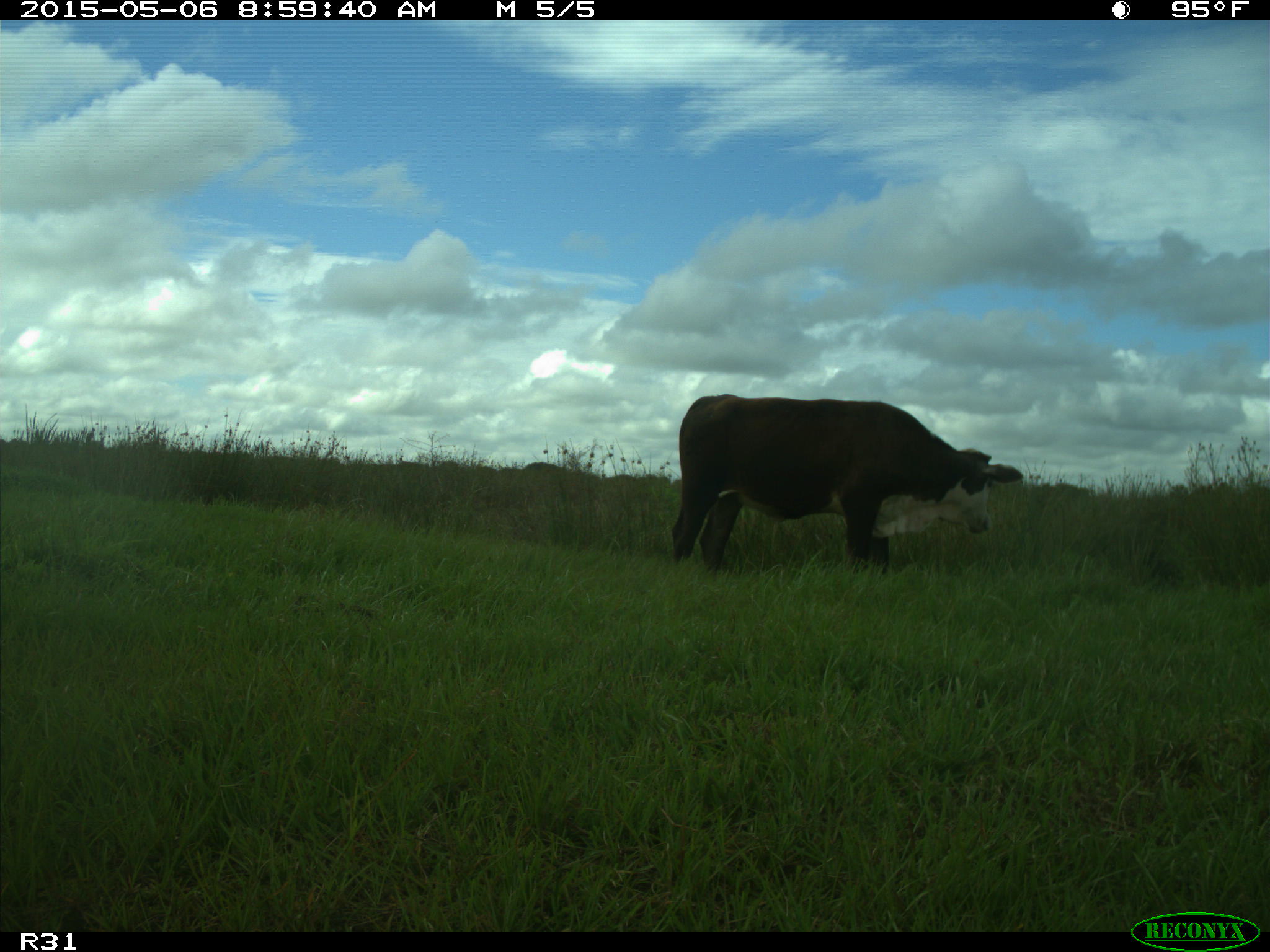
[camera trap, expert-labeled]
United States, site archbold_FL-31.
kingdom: Animalia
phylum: Chordata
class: Mammalia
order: Artiodactyla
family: Bovidae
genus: Bos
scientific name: Bos taurus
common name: domestic cow